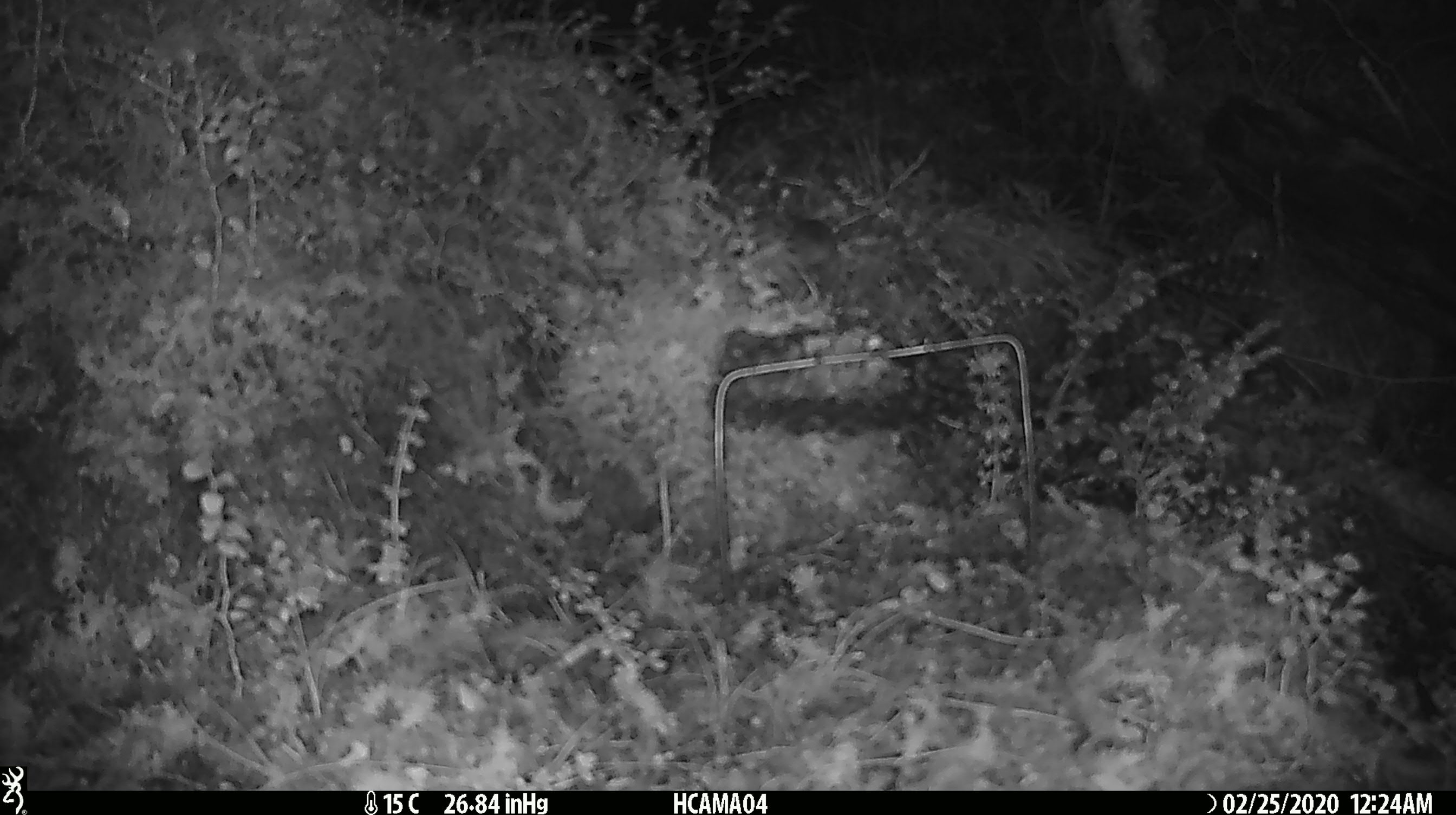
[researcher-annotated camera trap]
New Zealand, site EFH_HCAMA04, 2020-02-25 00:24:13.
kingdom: Animalia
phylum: Chordata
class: Mammalia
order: Rodentia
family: Muridae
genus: Mus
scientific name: Mus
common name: mouse